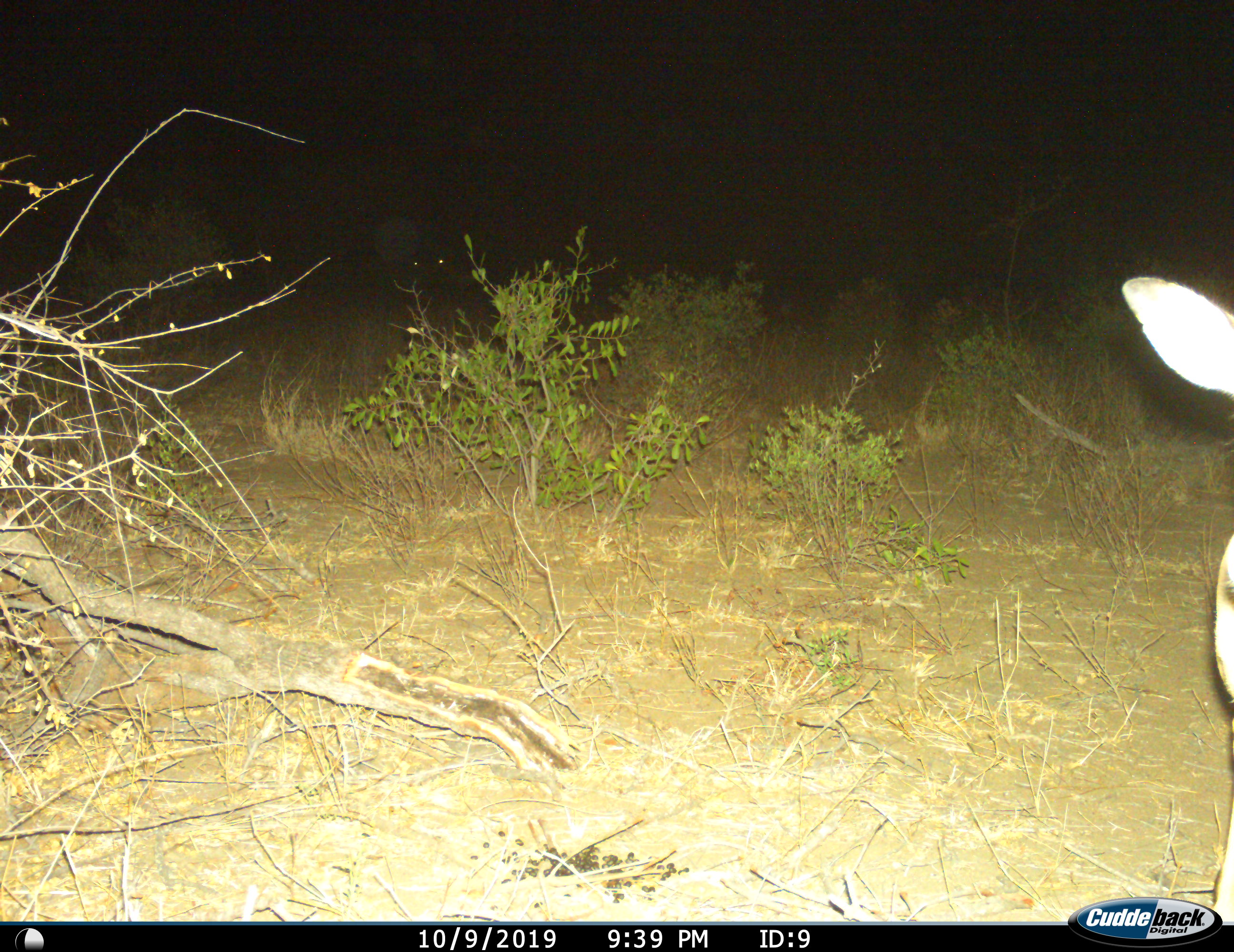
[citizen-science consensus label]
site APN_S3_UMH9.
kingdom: Animalia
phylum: Chordata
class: Mammalia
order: Artiodactyla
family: Bovidae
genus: Aepyceros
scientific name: Aepyceros melampus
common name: impala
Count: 1.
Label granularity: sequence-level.